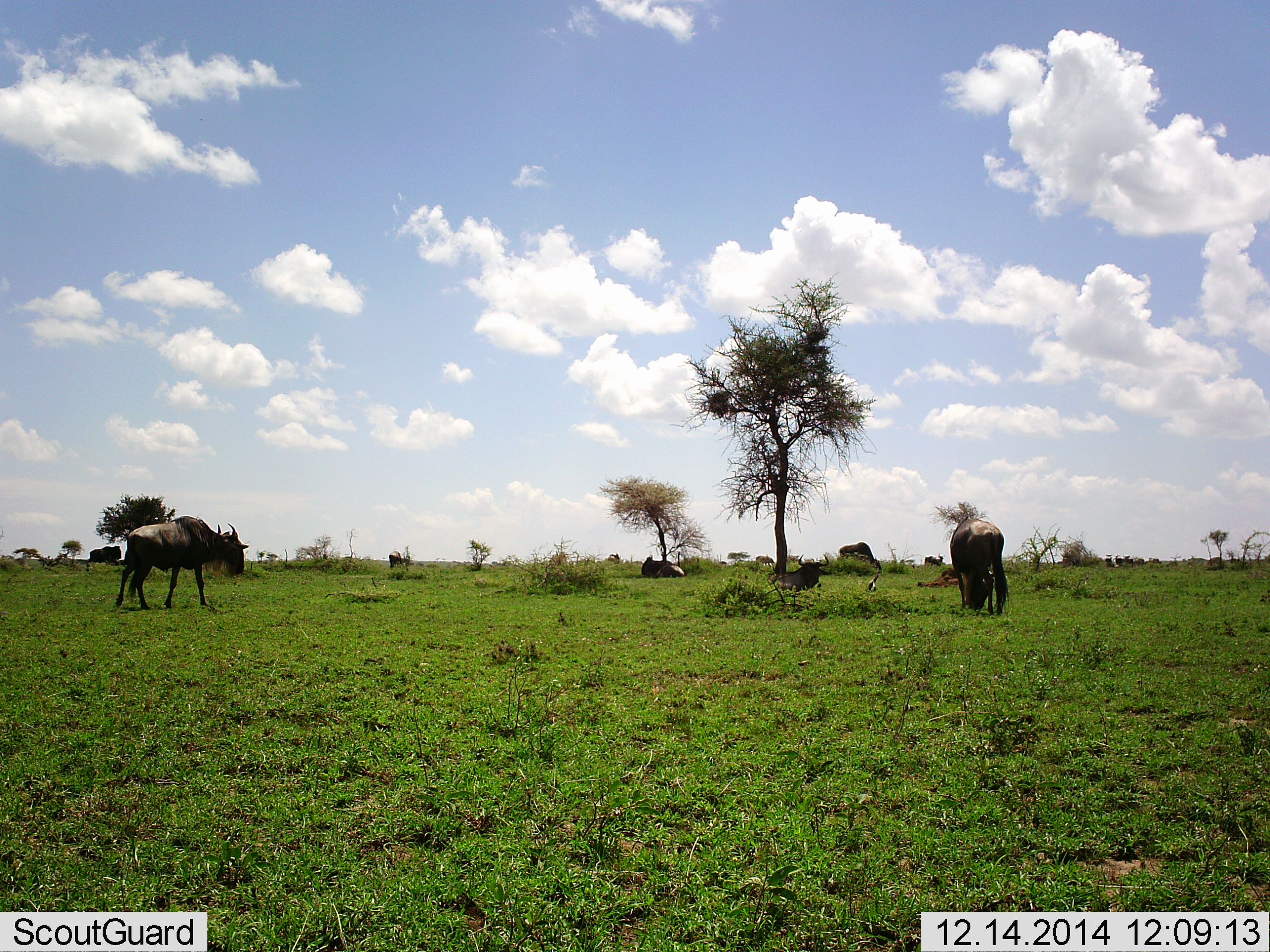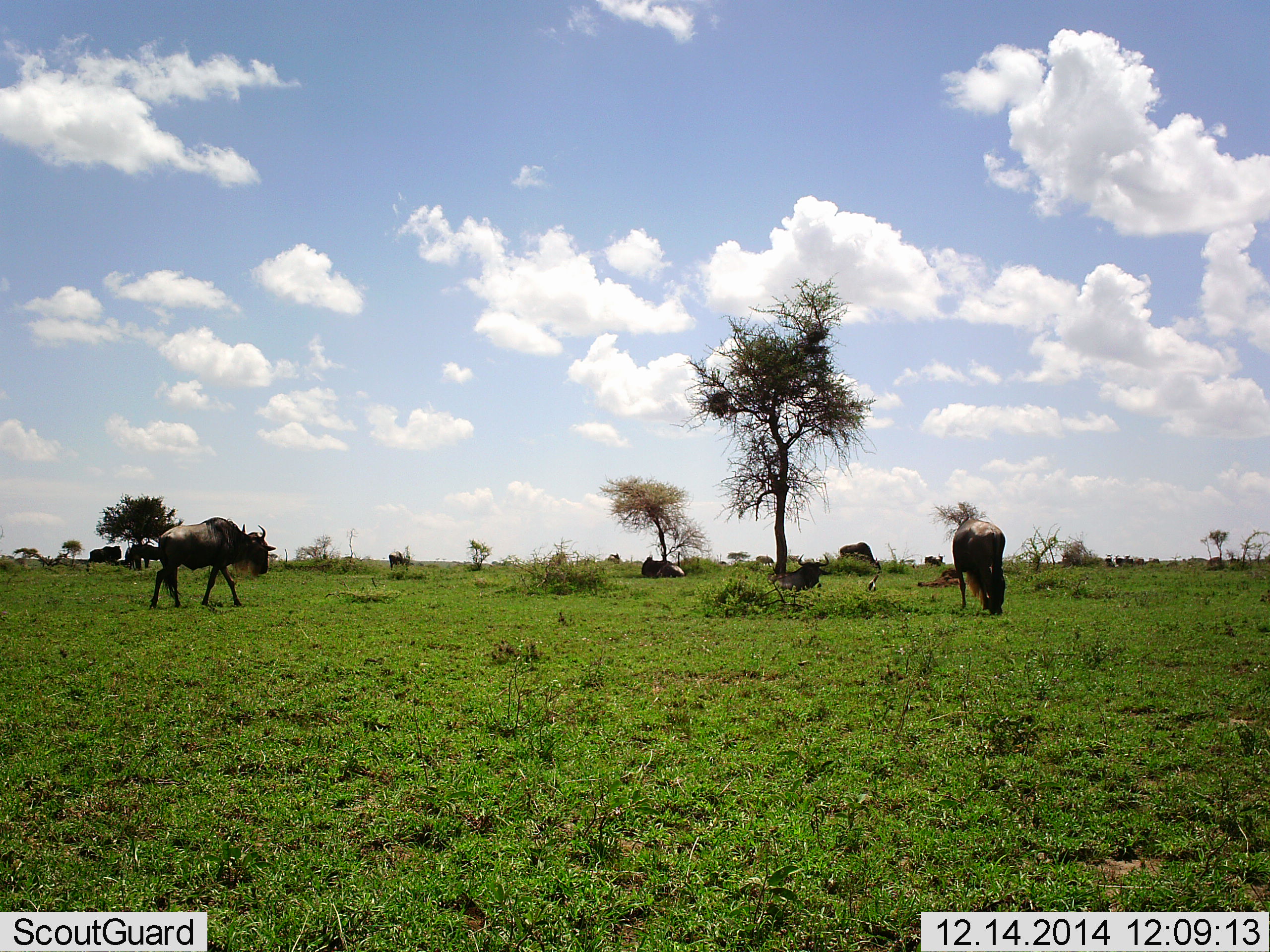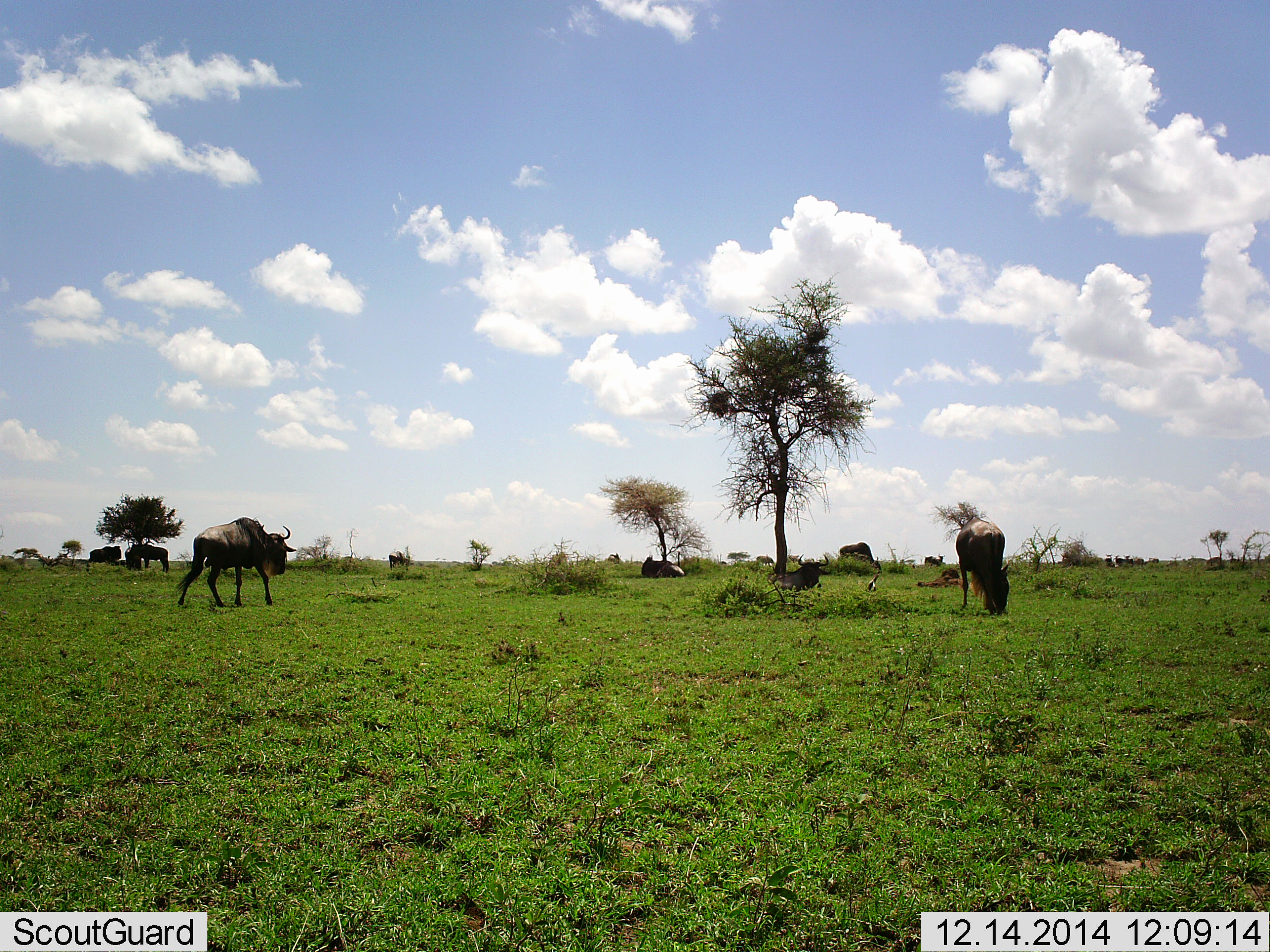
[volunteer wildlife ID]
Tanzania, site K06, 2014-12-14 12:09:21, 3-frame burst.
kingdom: Animalia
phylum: Chordata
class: Mammalia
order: Artiodactyla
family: Bovidae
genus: Connochaetes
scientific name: Connochaetes taurinus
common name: blue wildebeest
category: wildebeest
Wildebeest (blue wildebeest) (Connochaetes taurinus), count 9. Behavior (volunteer vote fractions): standing 20%, resting 70%, moving 50%, interacting 0%. Young present (vote fraction): 0%. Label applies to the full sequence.